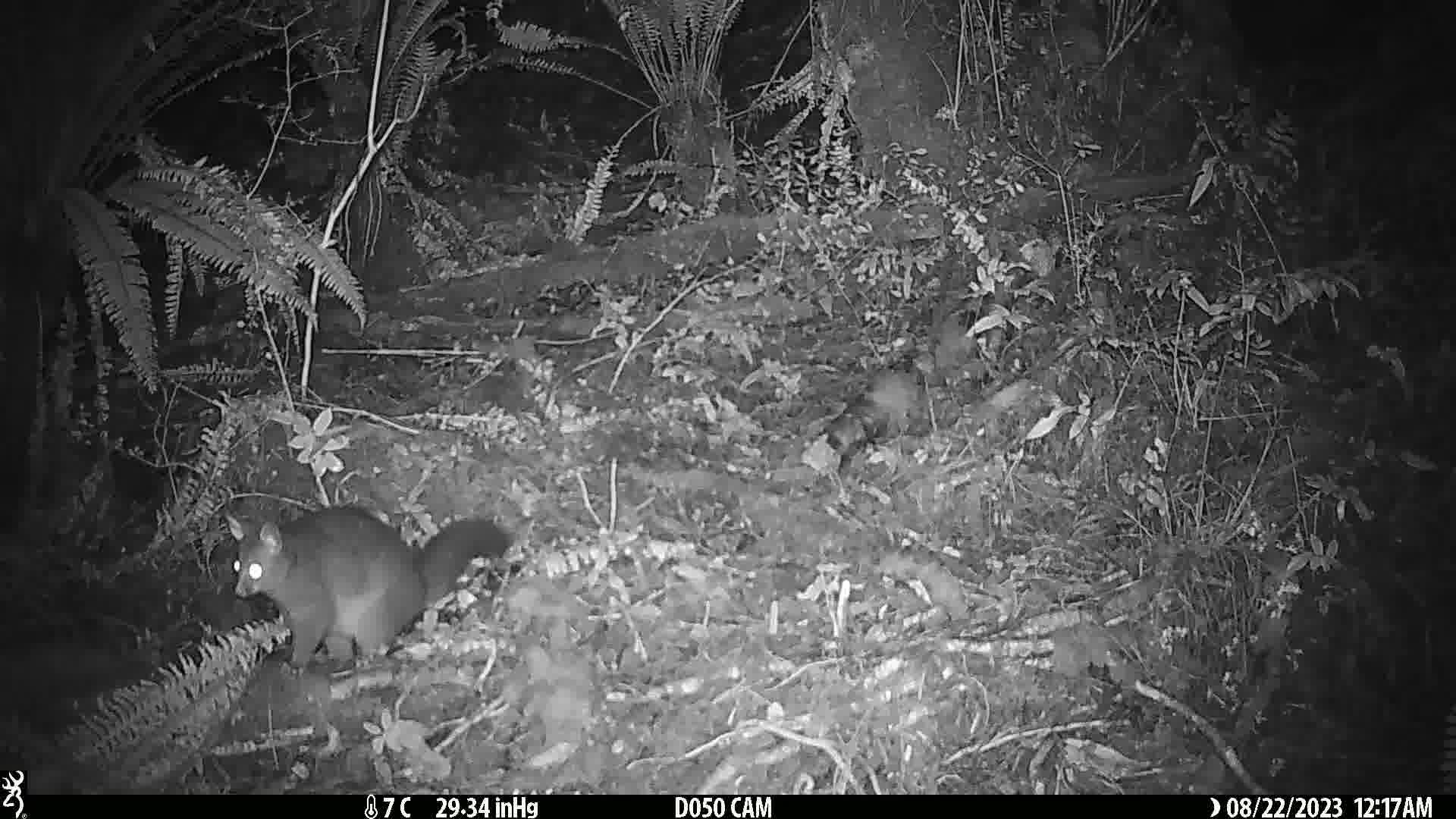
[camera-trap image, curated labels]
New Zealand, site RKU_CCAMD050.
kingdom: Animalia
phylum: Chordata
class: Mammalia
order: Diprotodontia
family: Phalangeridae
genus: Trichosurus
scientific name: Trichosurus vulpecula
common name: common brushtail possum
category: possum